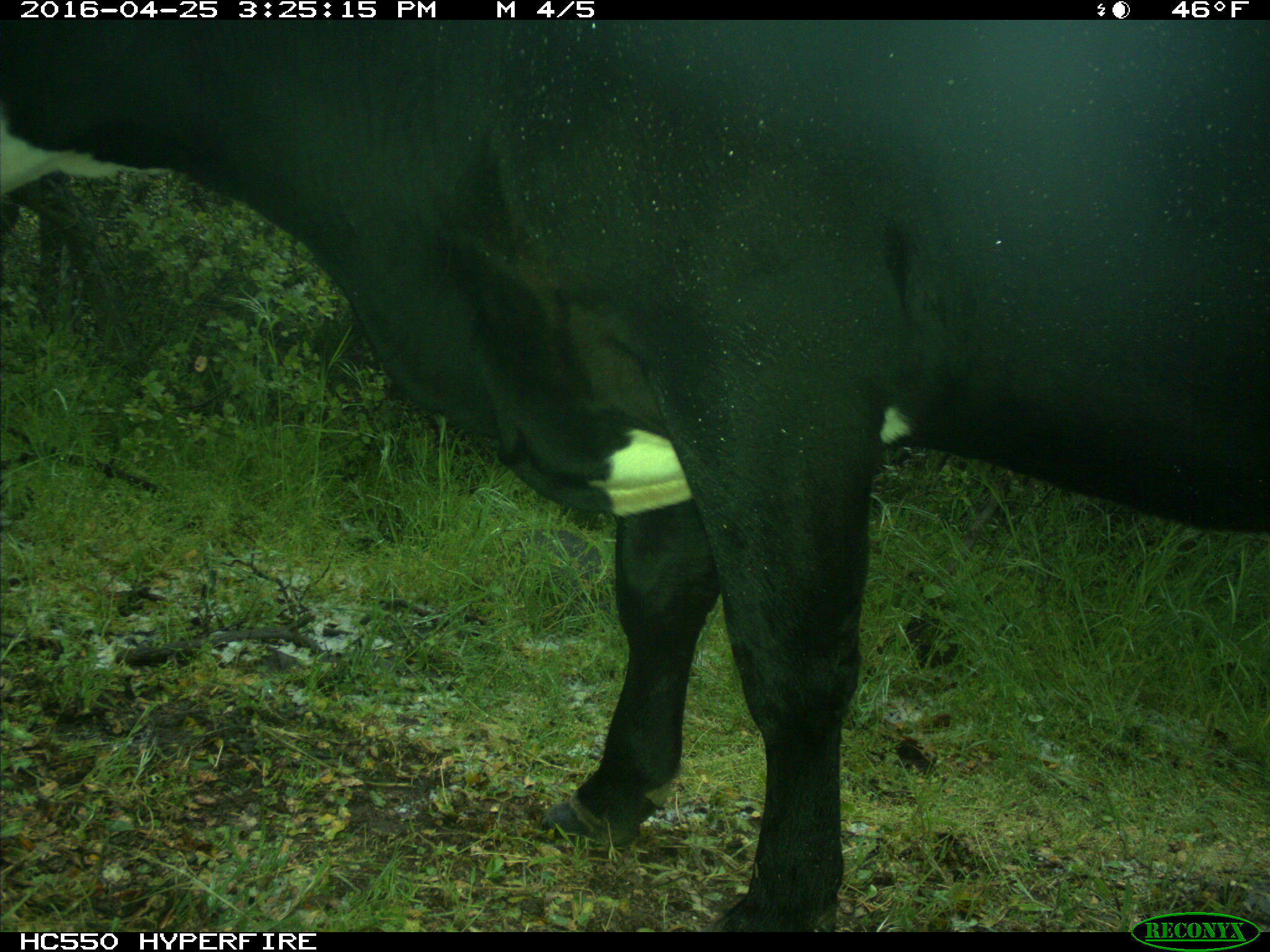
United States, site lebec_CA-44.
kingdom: Animalia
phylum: Chordata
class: Mammalia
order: Artiodactyla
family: Bovidae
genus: Bos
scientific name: Bos taurus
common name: domestic cow